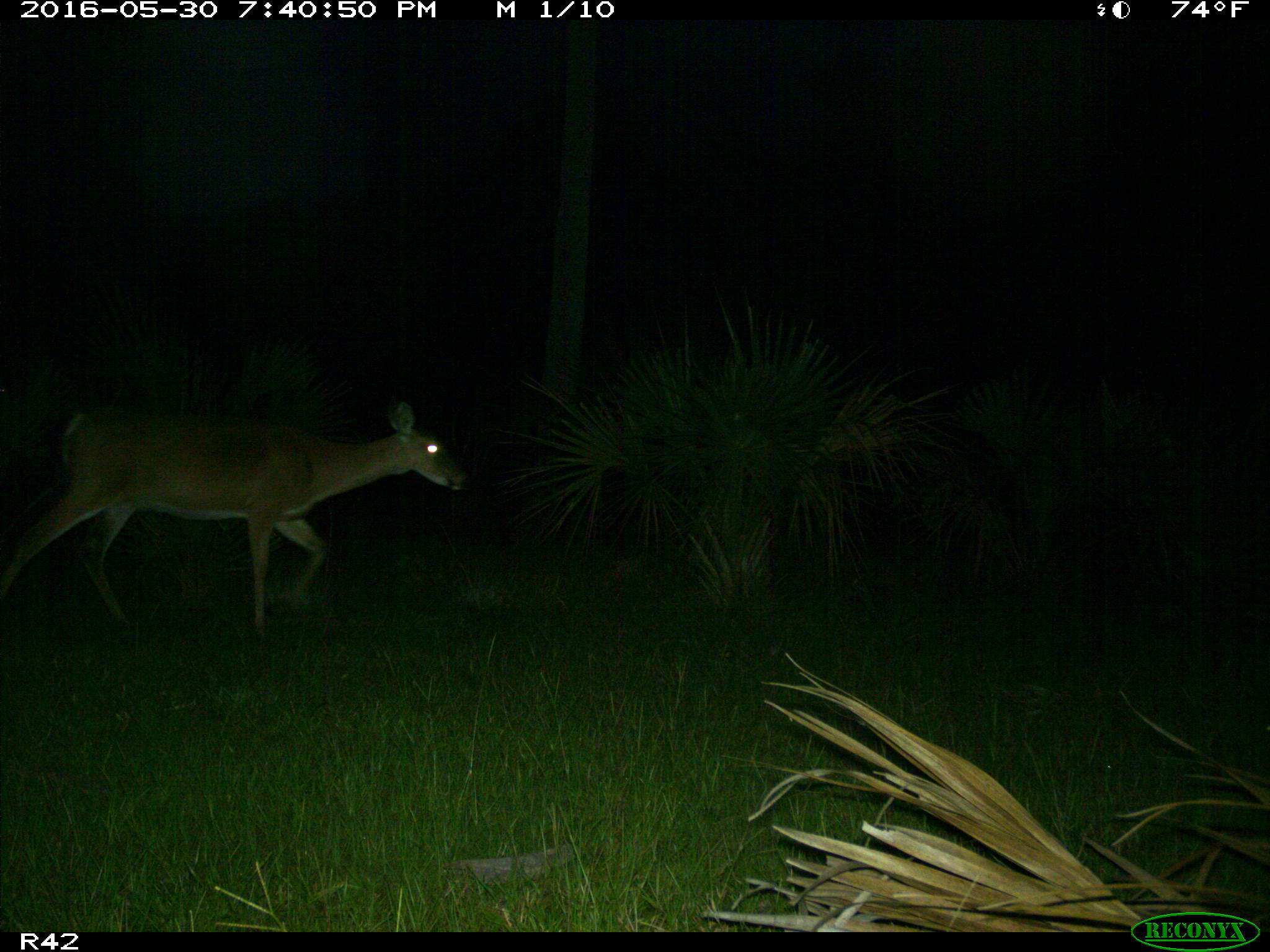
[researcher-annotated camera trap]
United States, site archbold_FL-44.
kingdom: Animalia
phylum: Chordata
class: Mammalia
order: Artiodactyla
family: Cervidae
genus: Odocoileus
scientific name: Odocoileus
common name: deer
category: unidentified deer